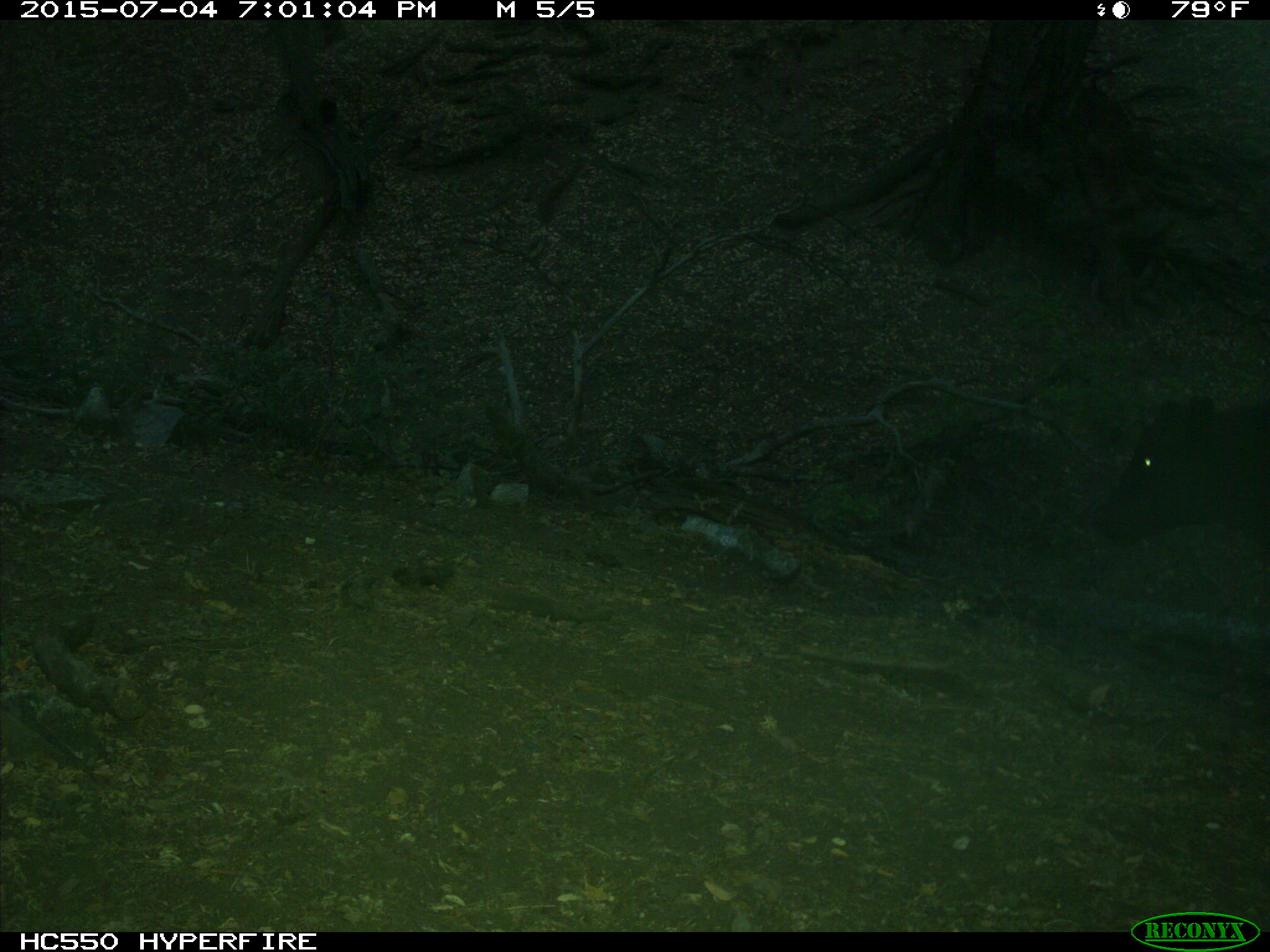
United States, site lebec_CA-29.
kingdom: Animalia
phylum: Chordata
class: Mammalia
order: Artiodactyla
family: Bovidae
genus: Bos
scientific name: Bos taurus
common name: domestic cow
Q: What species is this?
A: Bos taurus (domestic cow).